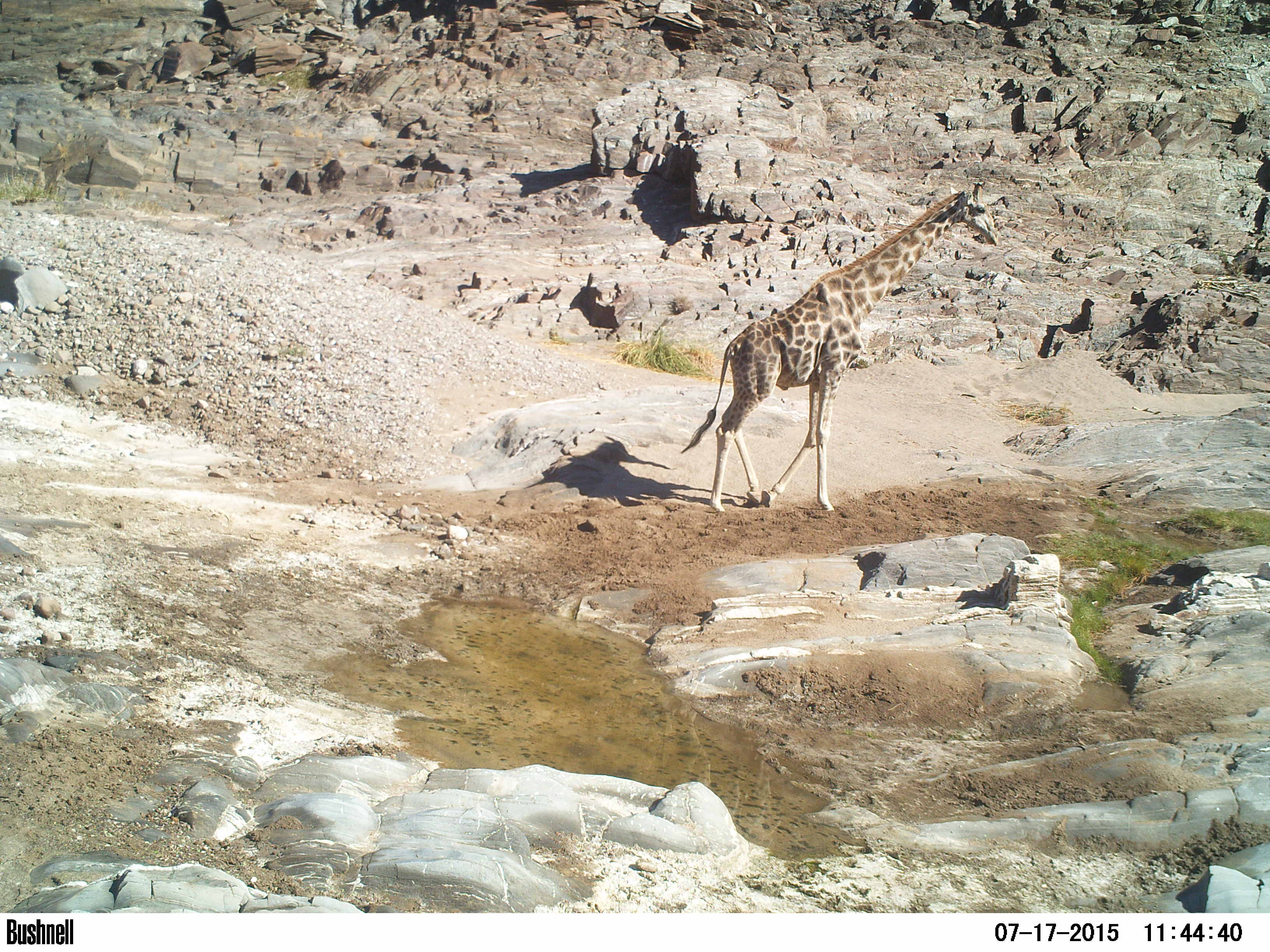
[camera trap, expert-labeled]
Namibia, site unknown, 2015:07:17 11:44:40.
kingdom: Animalia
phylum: Chordata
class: Mammalia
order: Artiodactyla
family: Giraffidae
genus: Giraffa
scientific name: Giraffa camelopardalis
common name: giraffe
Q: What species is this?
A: Giraffa camelopardalis (giraffe).